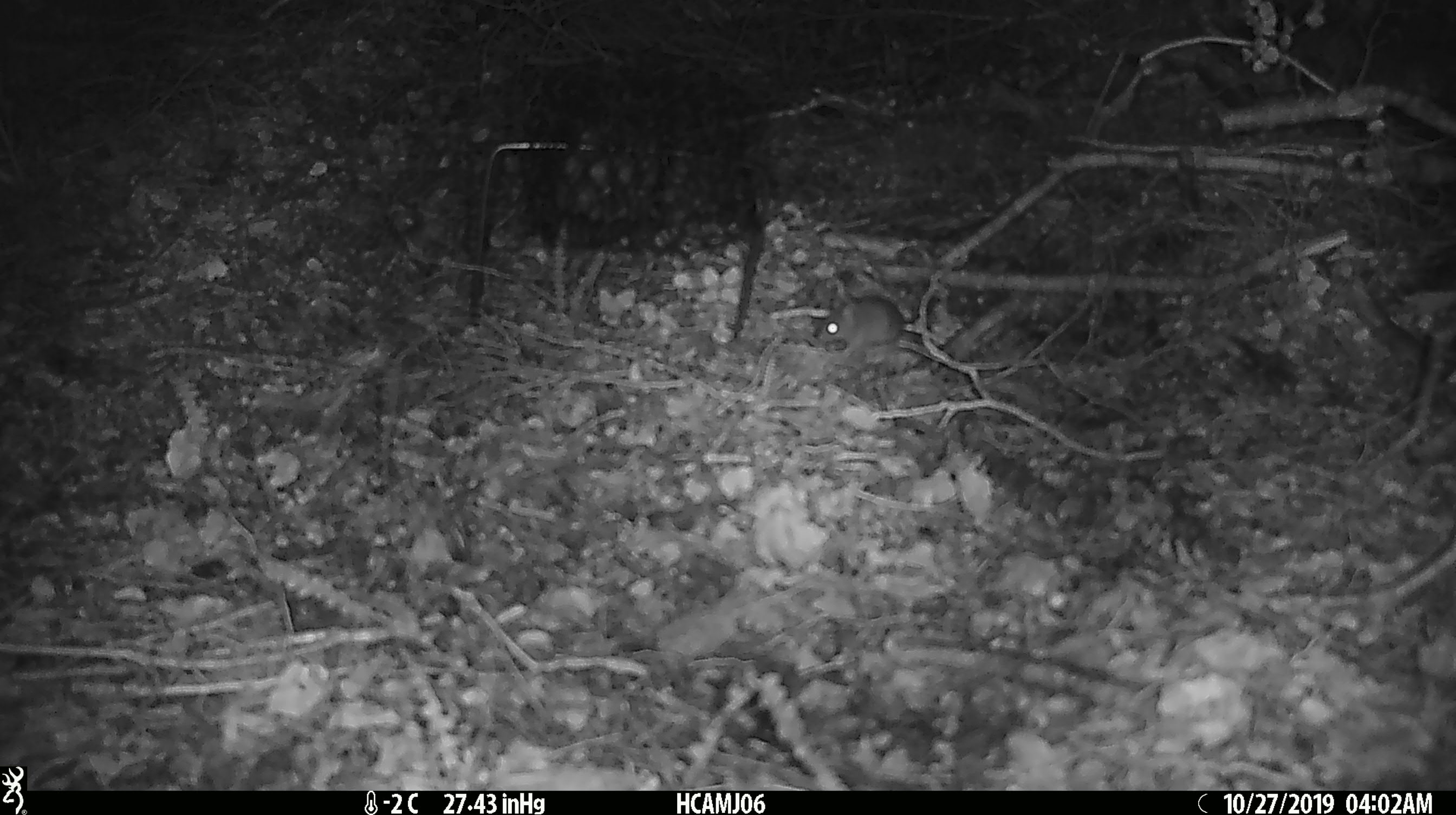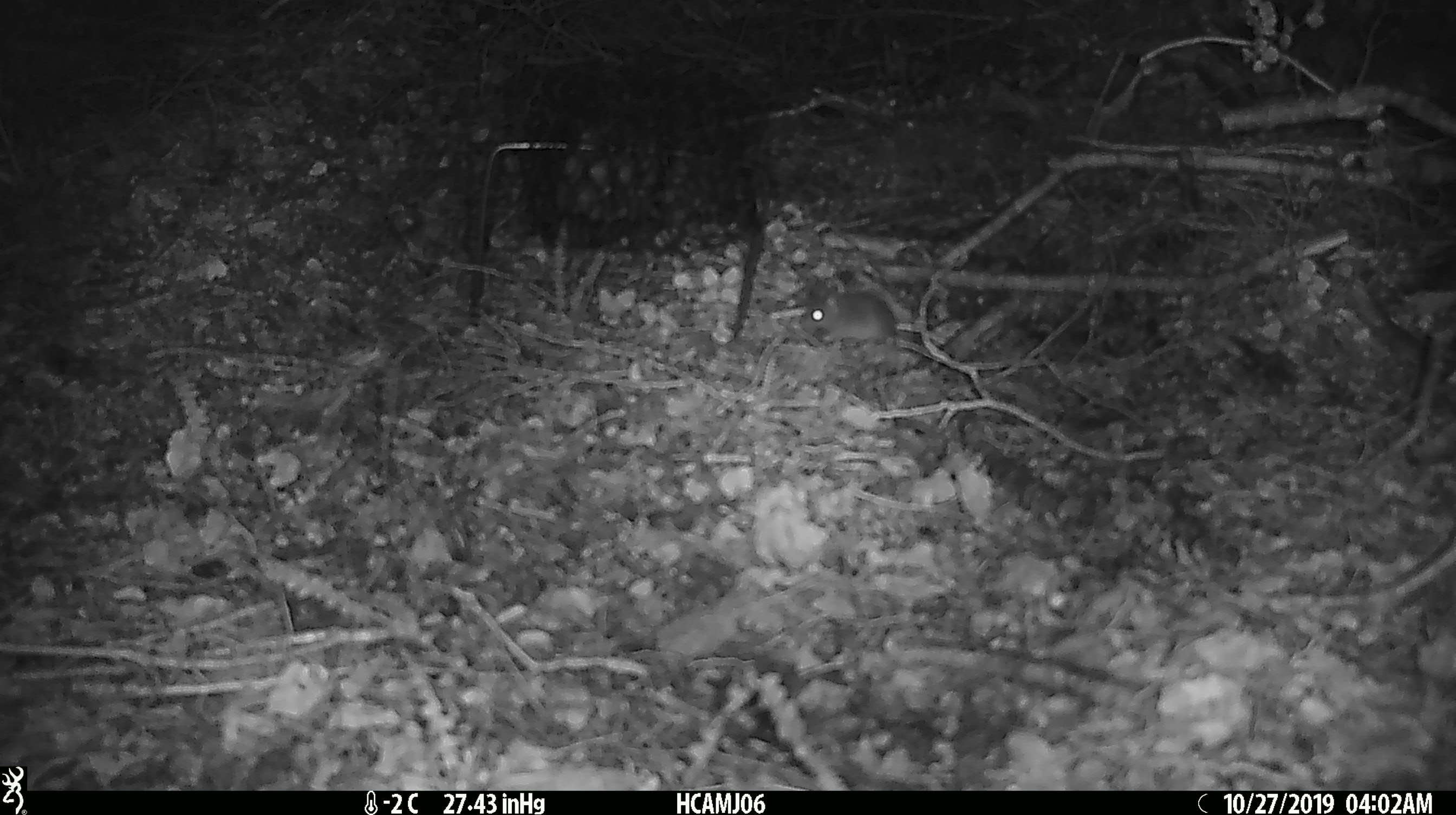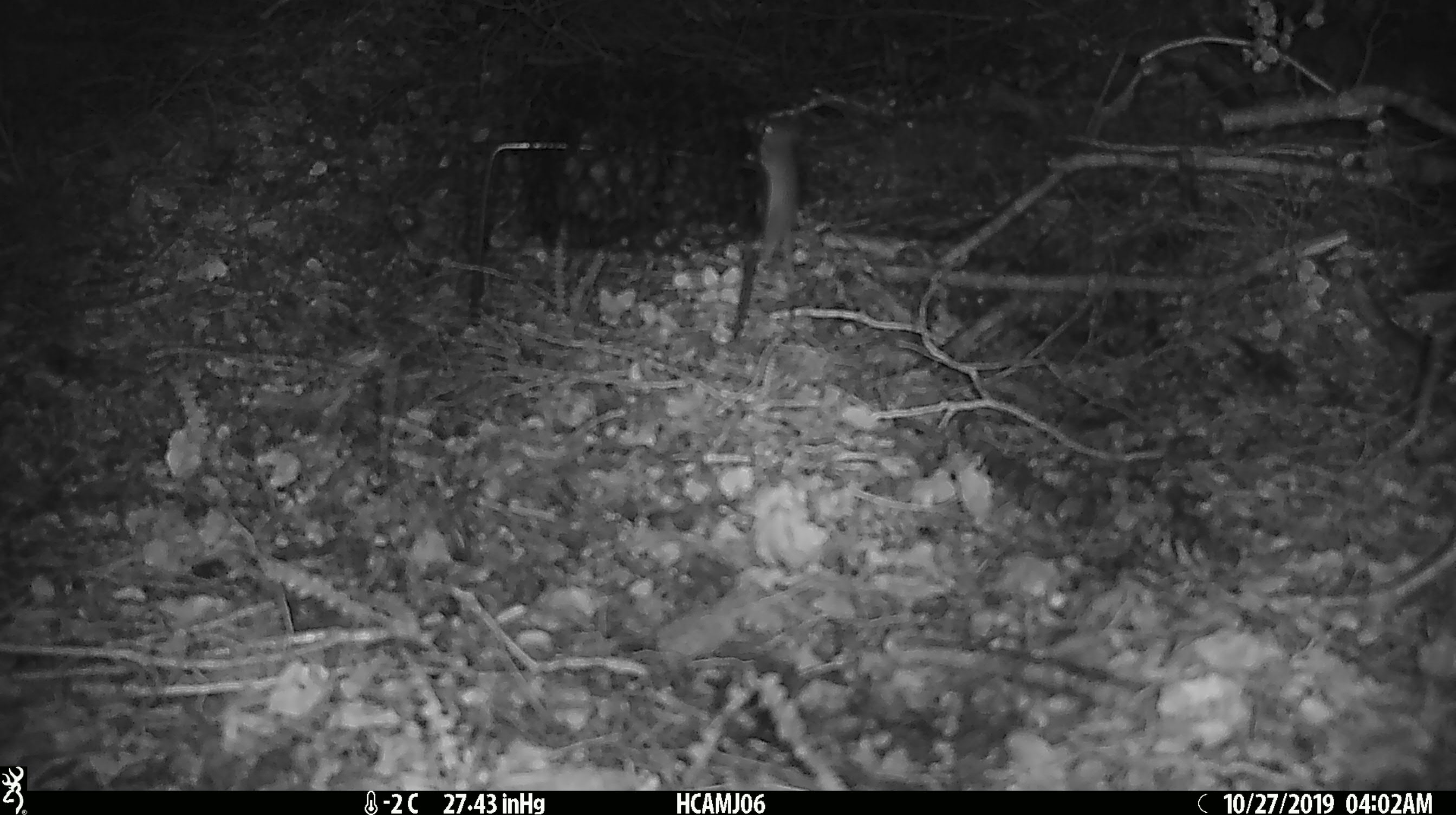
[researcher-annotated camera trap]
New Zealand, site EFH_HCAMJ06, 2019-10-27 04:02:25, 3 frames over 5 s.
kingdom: Animalia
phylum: Chordata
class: Mammalia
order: Rodentia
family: Muridae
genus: Mus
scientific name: Mus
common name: mouse